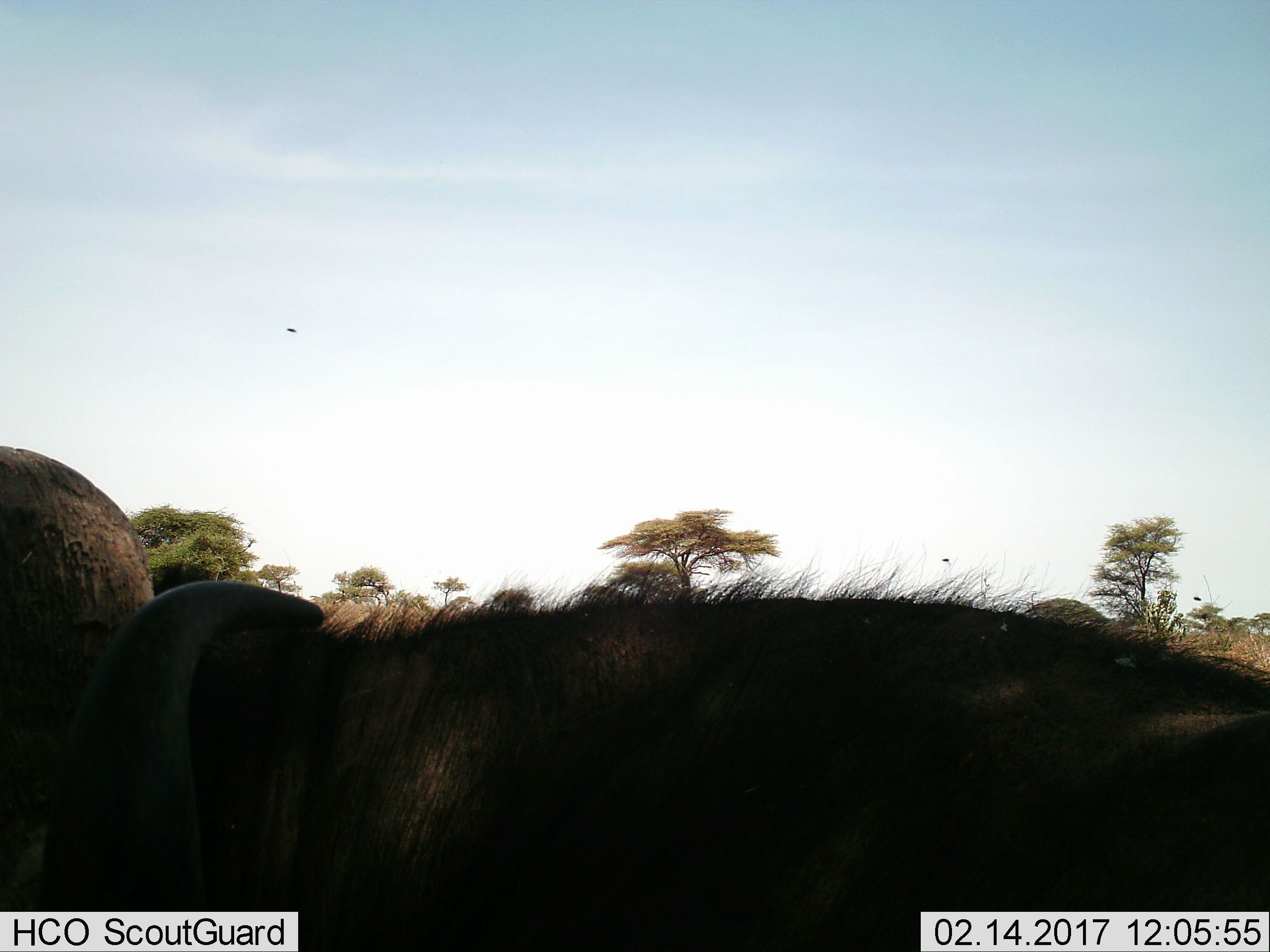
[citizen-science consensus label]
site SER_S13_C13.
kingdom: Animalia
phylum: Chordata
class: Mammalia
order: Artiodactyla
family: Bovidae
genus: Syncerus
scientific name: Syncerus caffer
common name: african buffalo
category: buffalo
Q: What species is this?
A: Buffalo (african buffalo) (Syncerus caffer).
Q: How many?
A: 1.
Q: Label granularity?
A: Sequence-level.